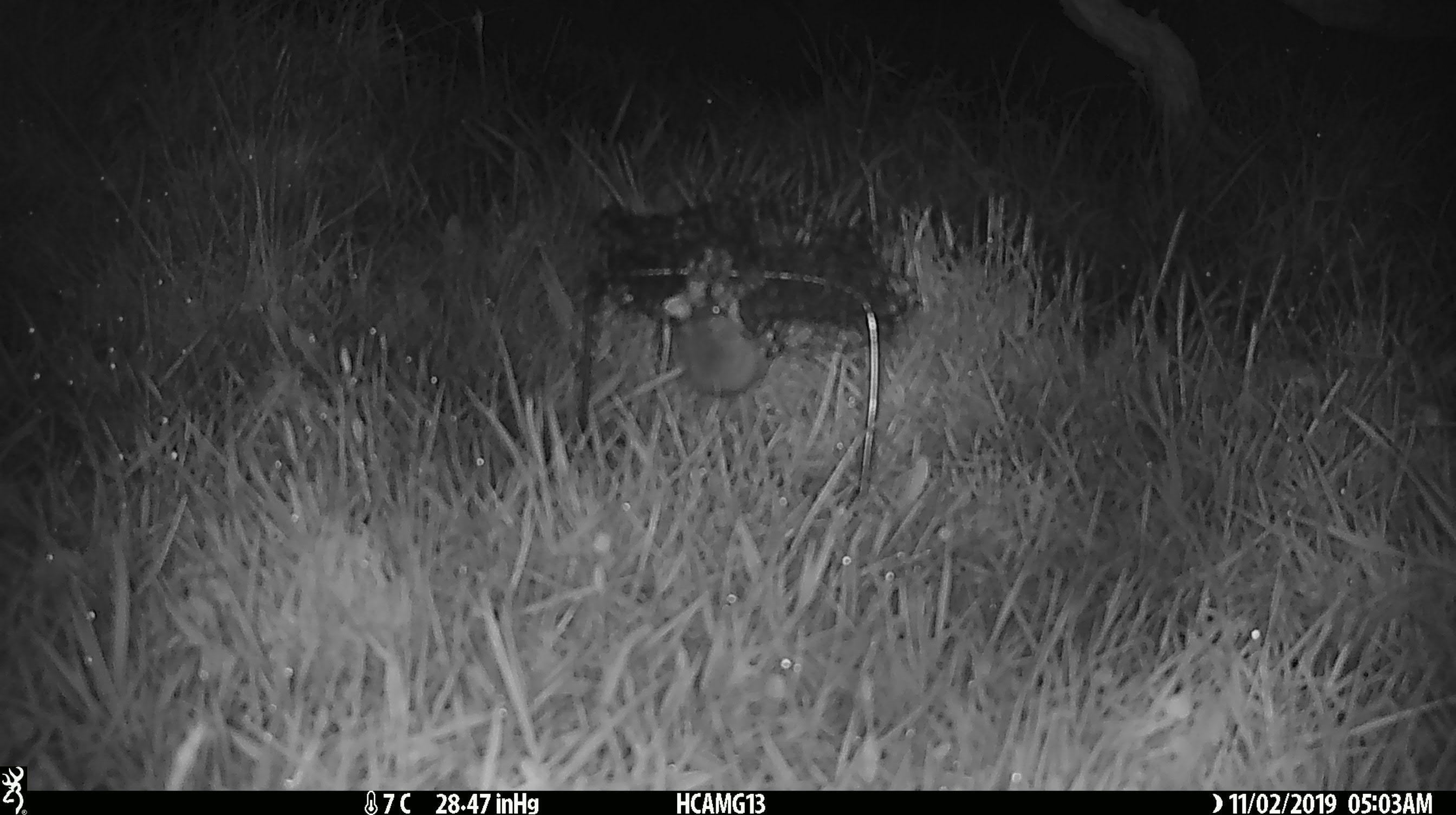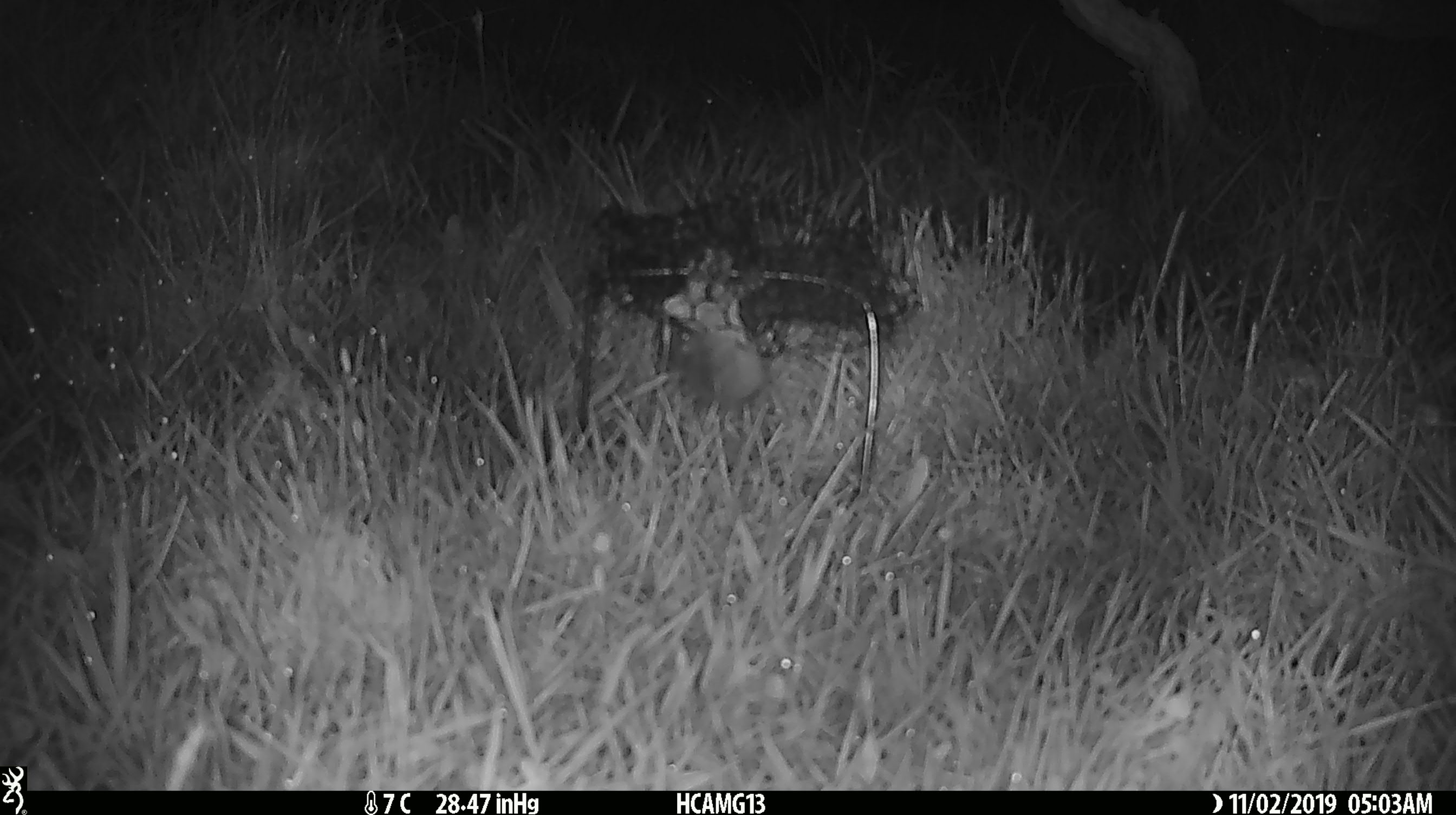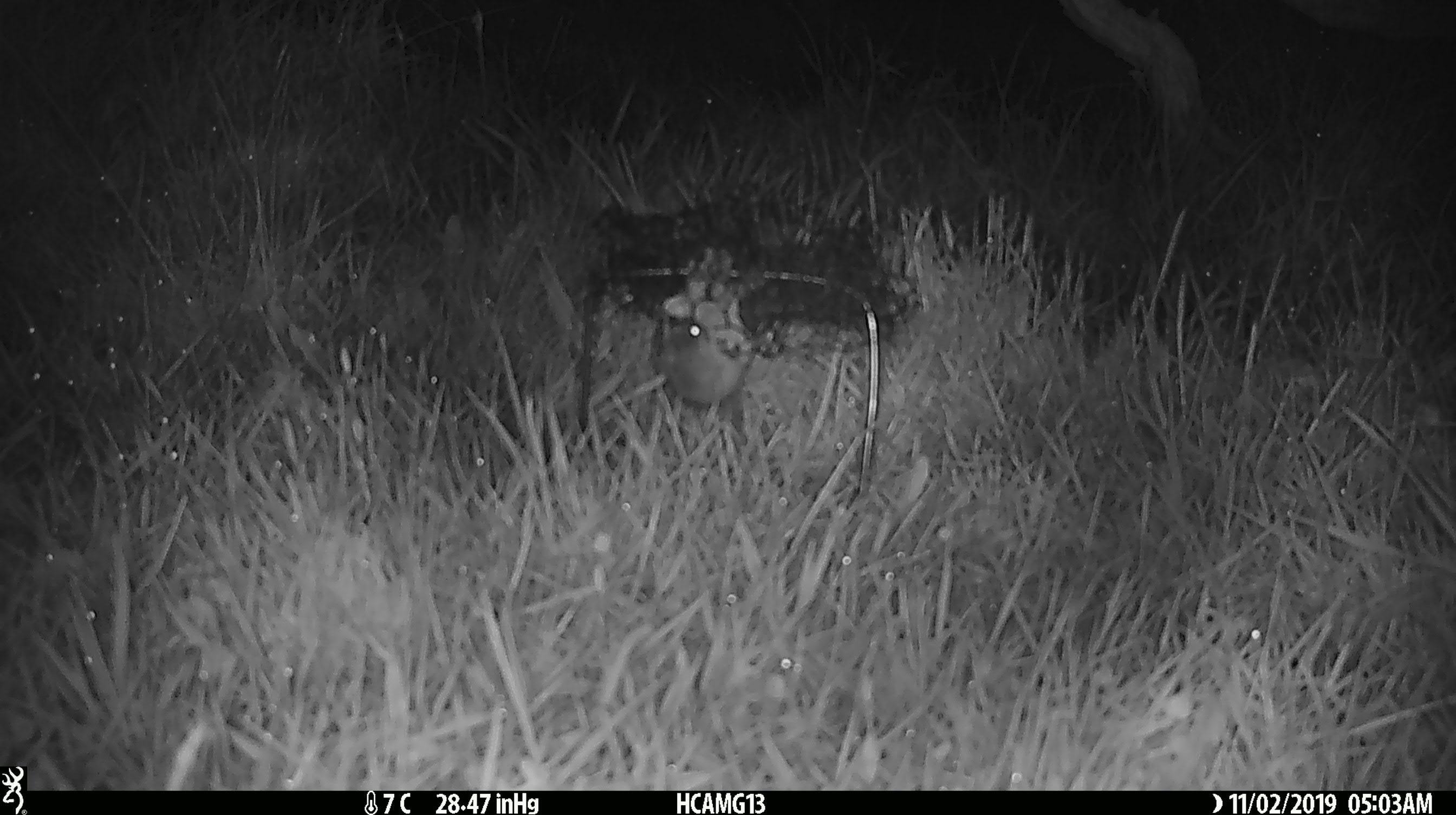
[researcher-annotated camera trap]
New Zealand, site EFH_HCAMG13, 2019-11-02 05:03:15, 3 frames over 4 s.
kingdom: Animalia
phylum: Chordata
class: Mammalia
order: Rodentia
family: Muridae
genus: Mus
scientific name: Mus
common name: mouse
Mouse (Mus).